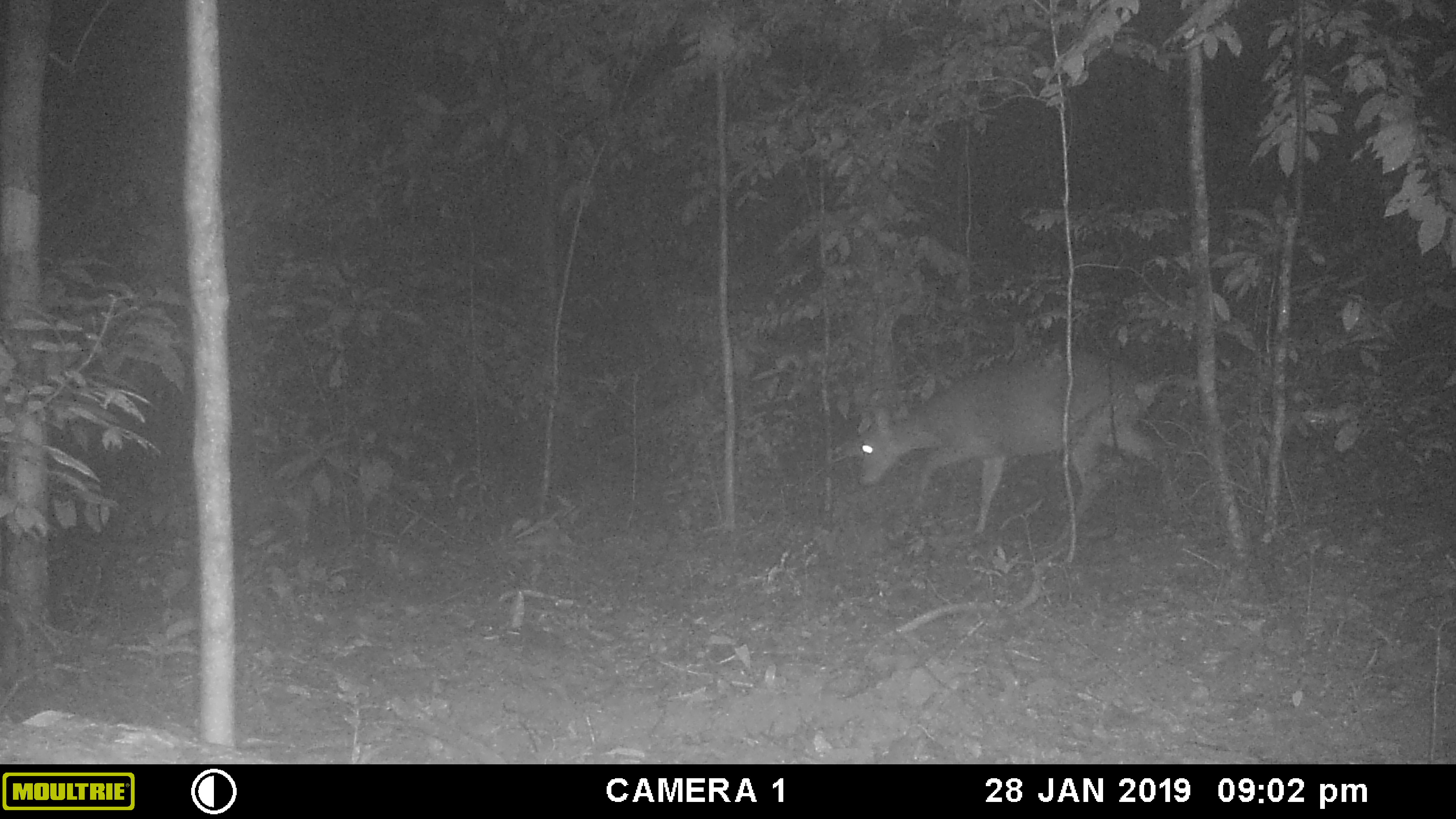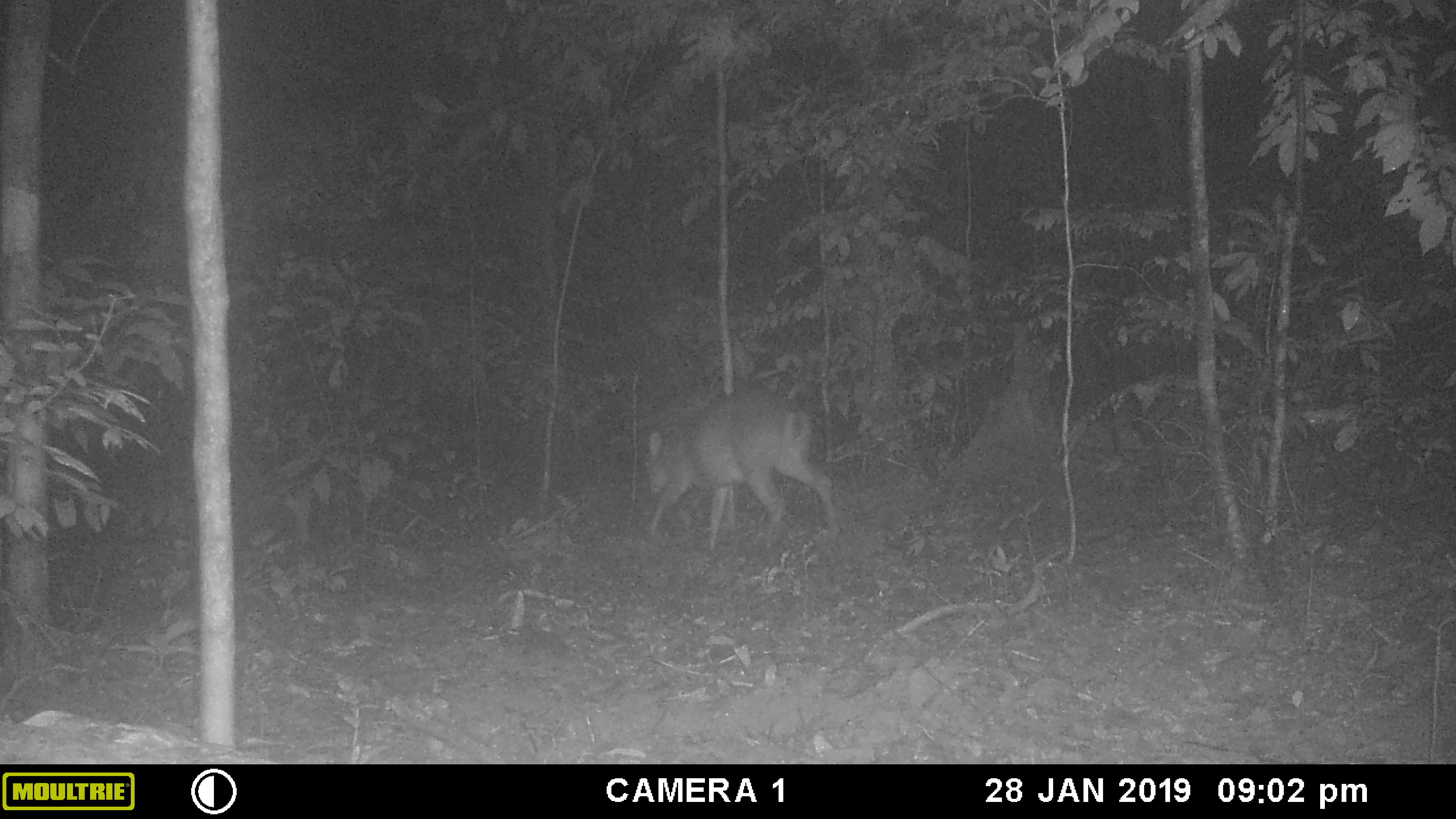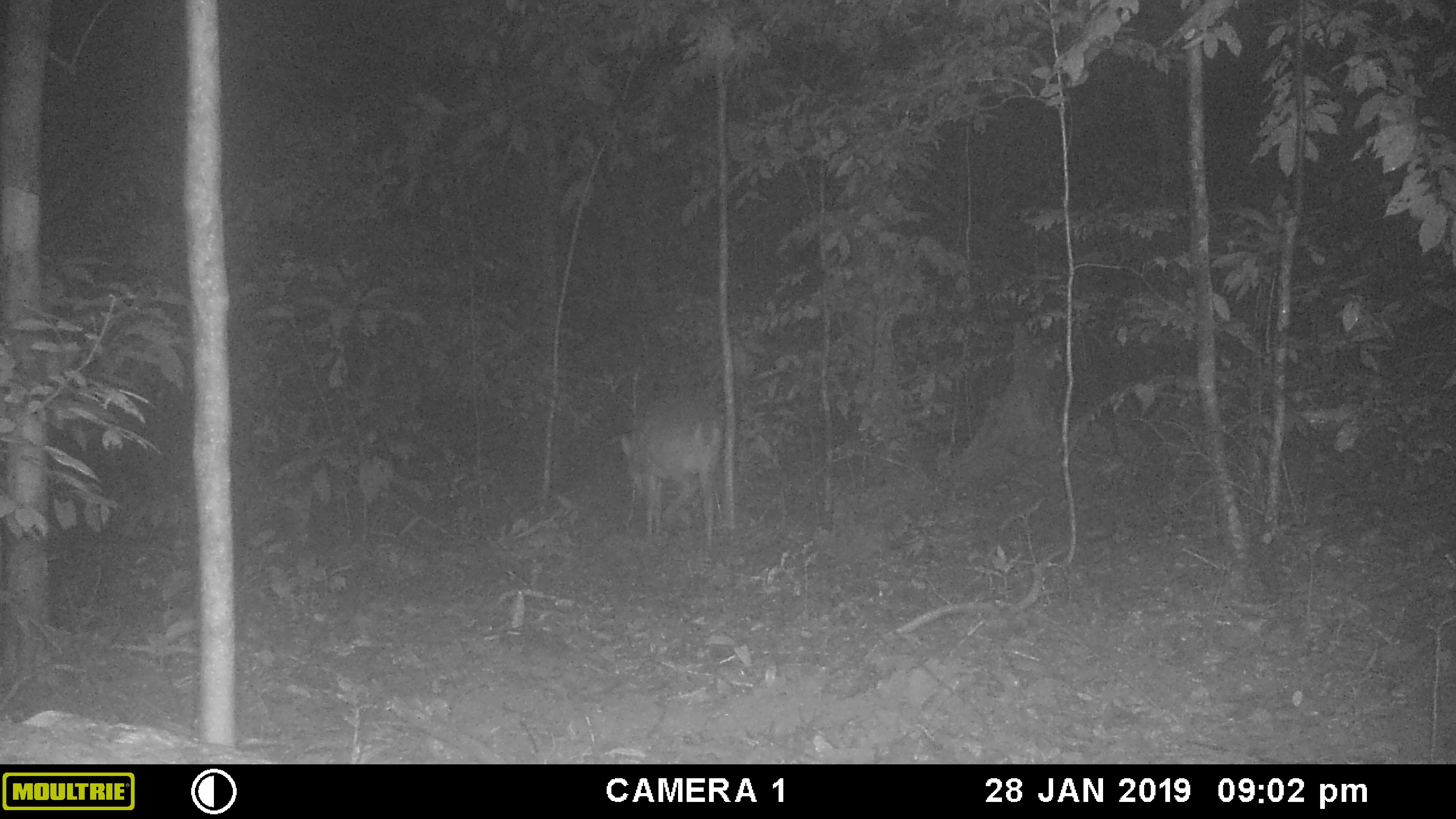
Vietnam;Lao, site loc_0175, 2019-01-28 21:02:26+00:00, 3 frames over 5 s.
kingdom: Animalia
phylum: Chordata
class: Mammalia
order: Artiodactyla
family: Cervidae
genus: Muntiacus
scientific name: Muntiacus vuquangensis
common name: large-antlered muntjac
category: large antlered muntjac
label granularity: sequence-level